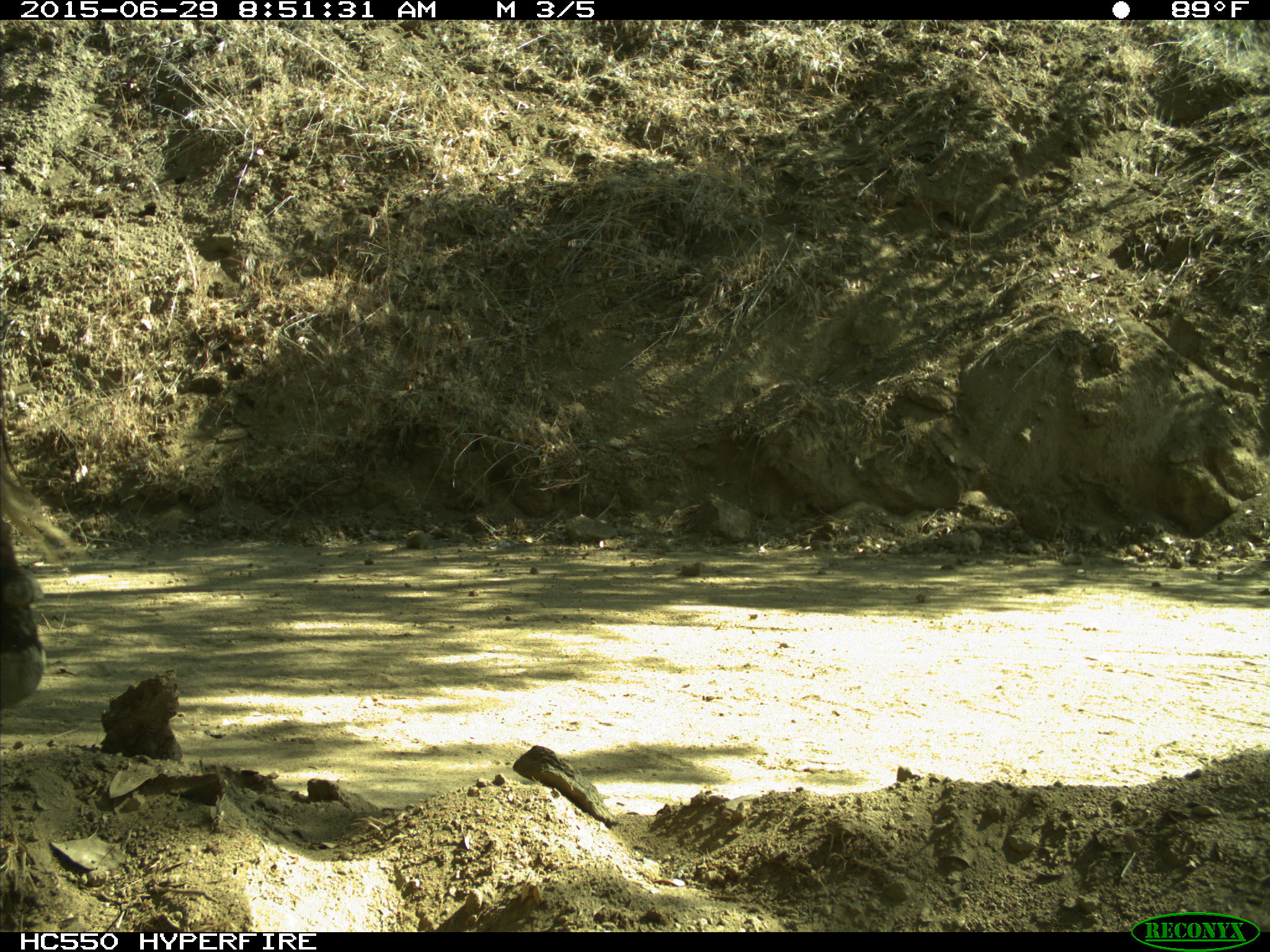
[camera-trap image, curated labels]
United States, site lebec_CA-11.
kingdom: Animalia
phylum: Chordata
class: Mammalia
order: Artiodactyla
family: Bovidae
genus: Bos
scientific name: Bos taurus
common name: domestic cow